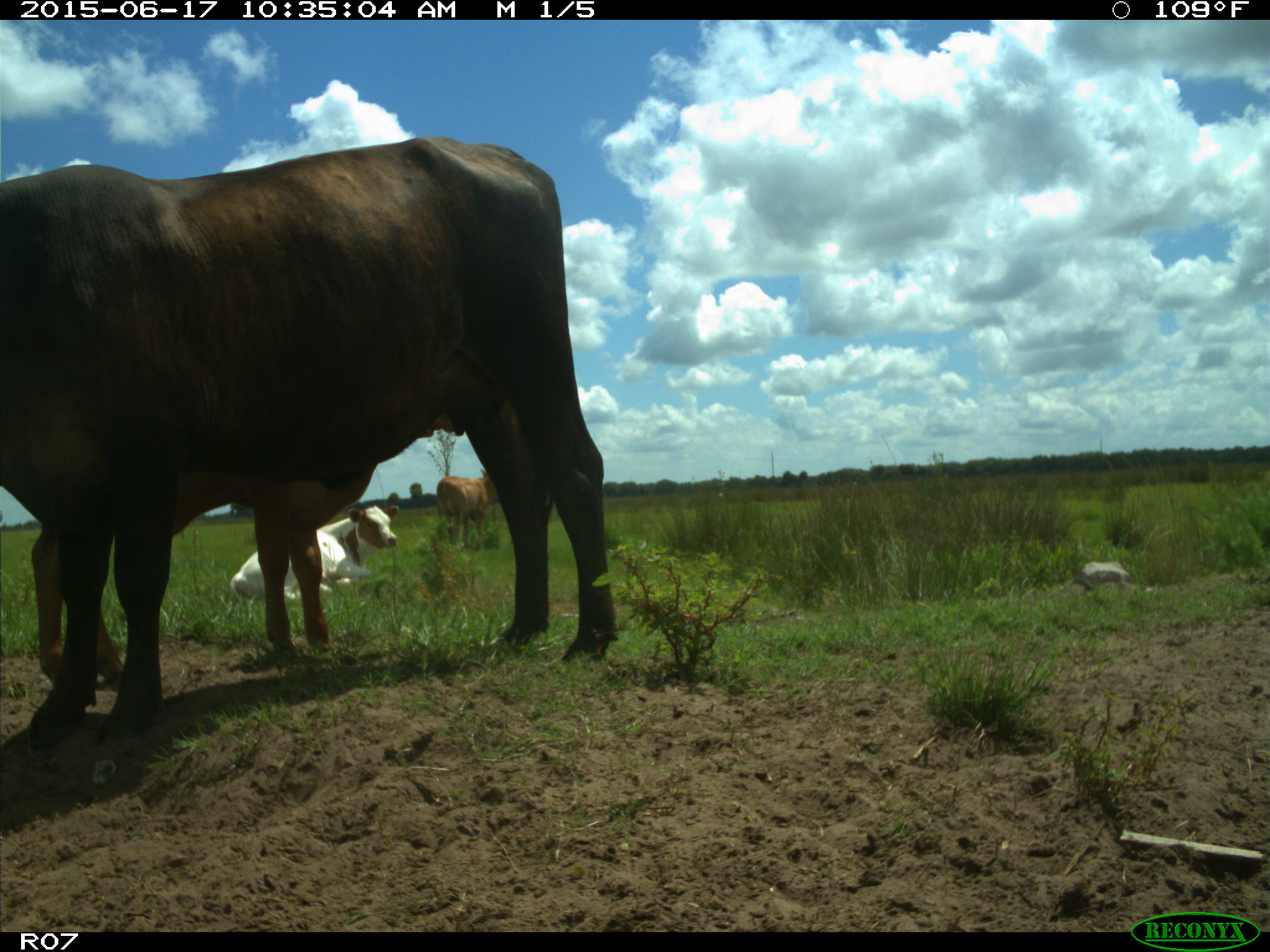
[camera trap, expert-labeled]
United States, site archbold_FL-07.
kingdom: Animalia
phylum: Chordata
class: Mammalia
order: Artiodactyla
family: Bovidae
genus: Bos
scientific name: Bos taurus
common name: domestic cow